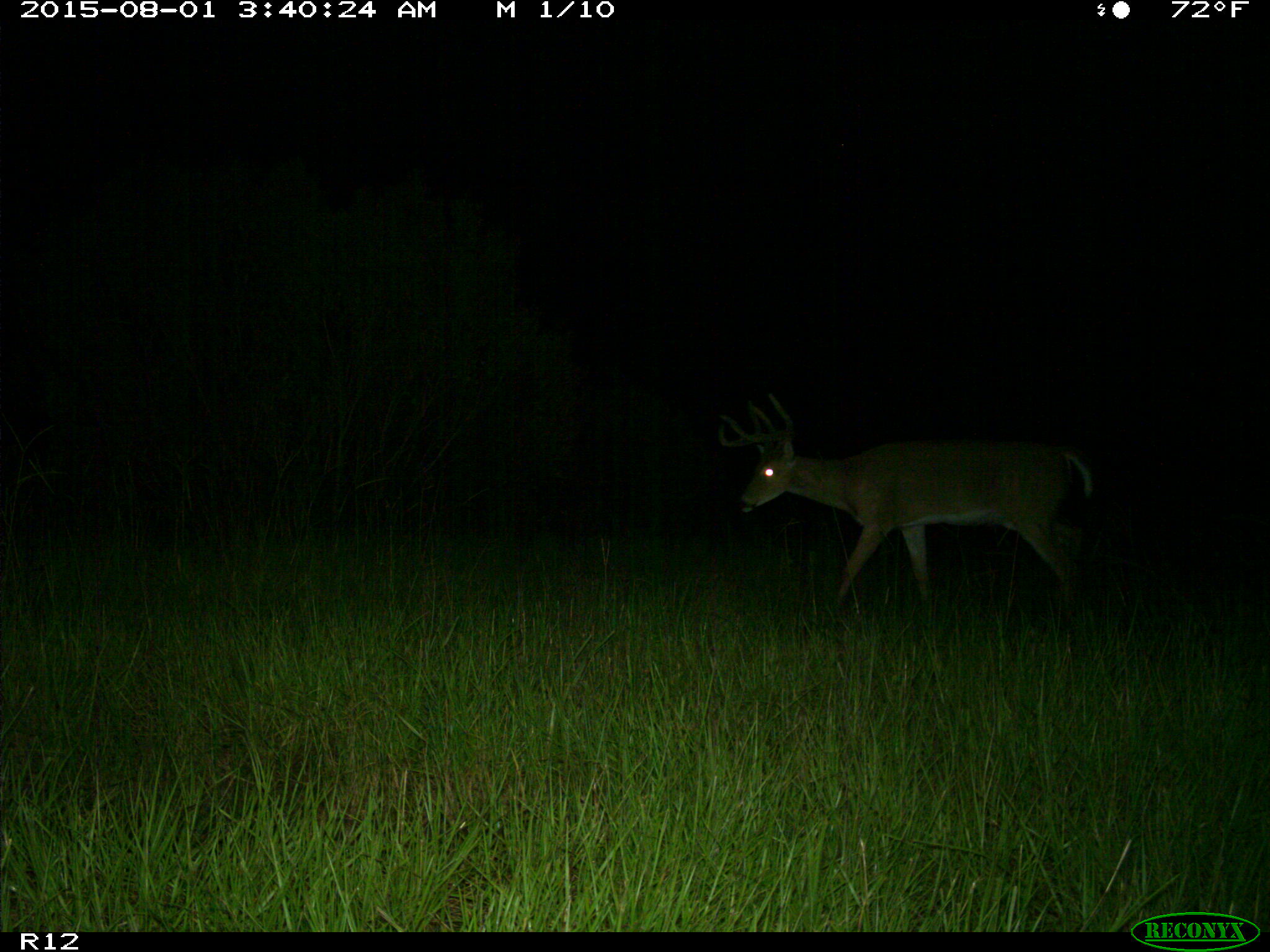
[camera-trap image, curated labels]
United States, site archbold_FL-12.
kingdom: Animalia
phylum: Chordata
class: Mammalia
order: Artiodactyla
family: Cervidae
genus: Odocoileus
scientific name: Odocoileus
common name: deer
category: unidentified deer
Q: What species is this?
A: Unidentified deer (deer) (Odocoileus).